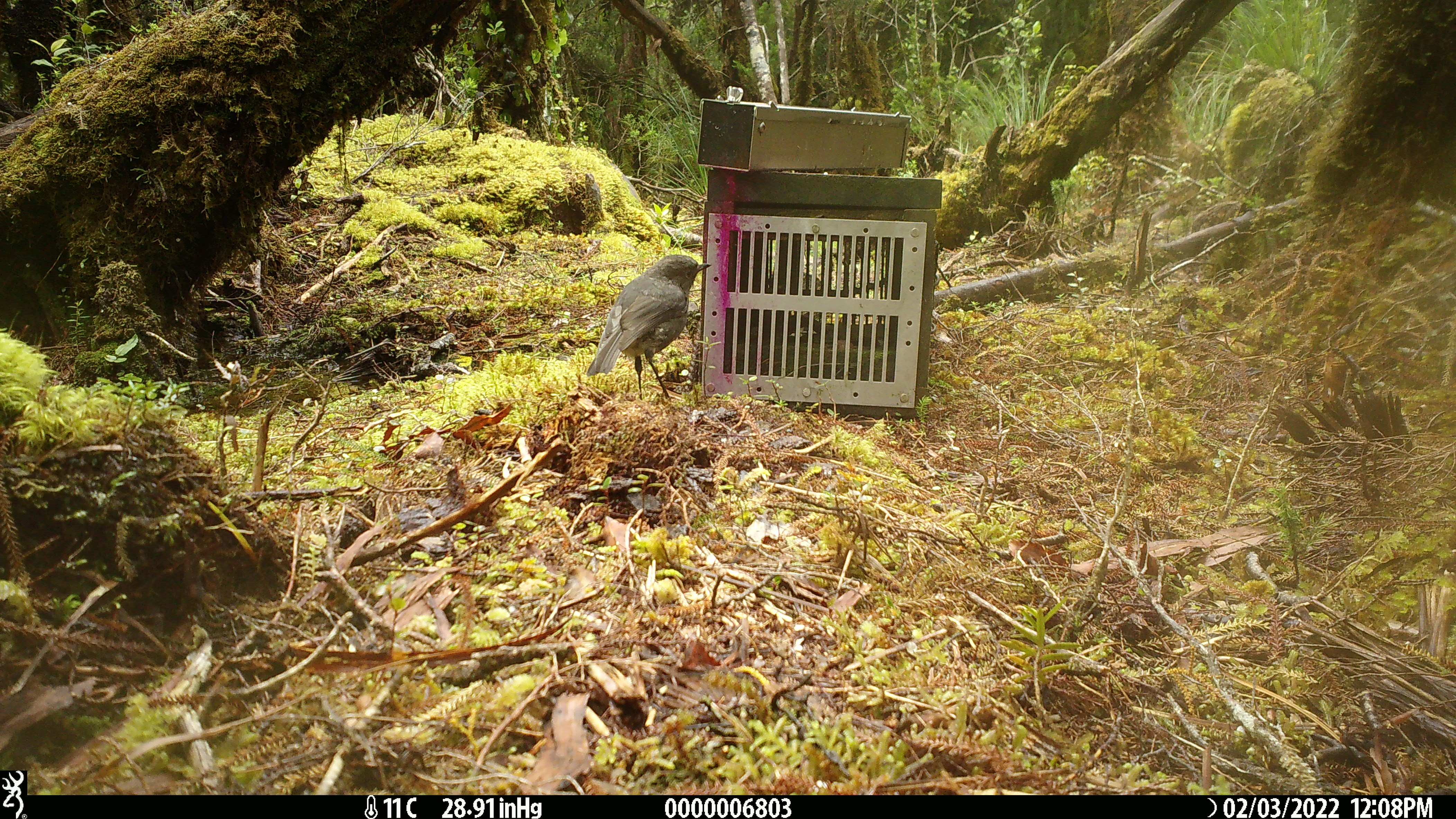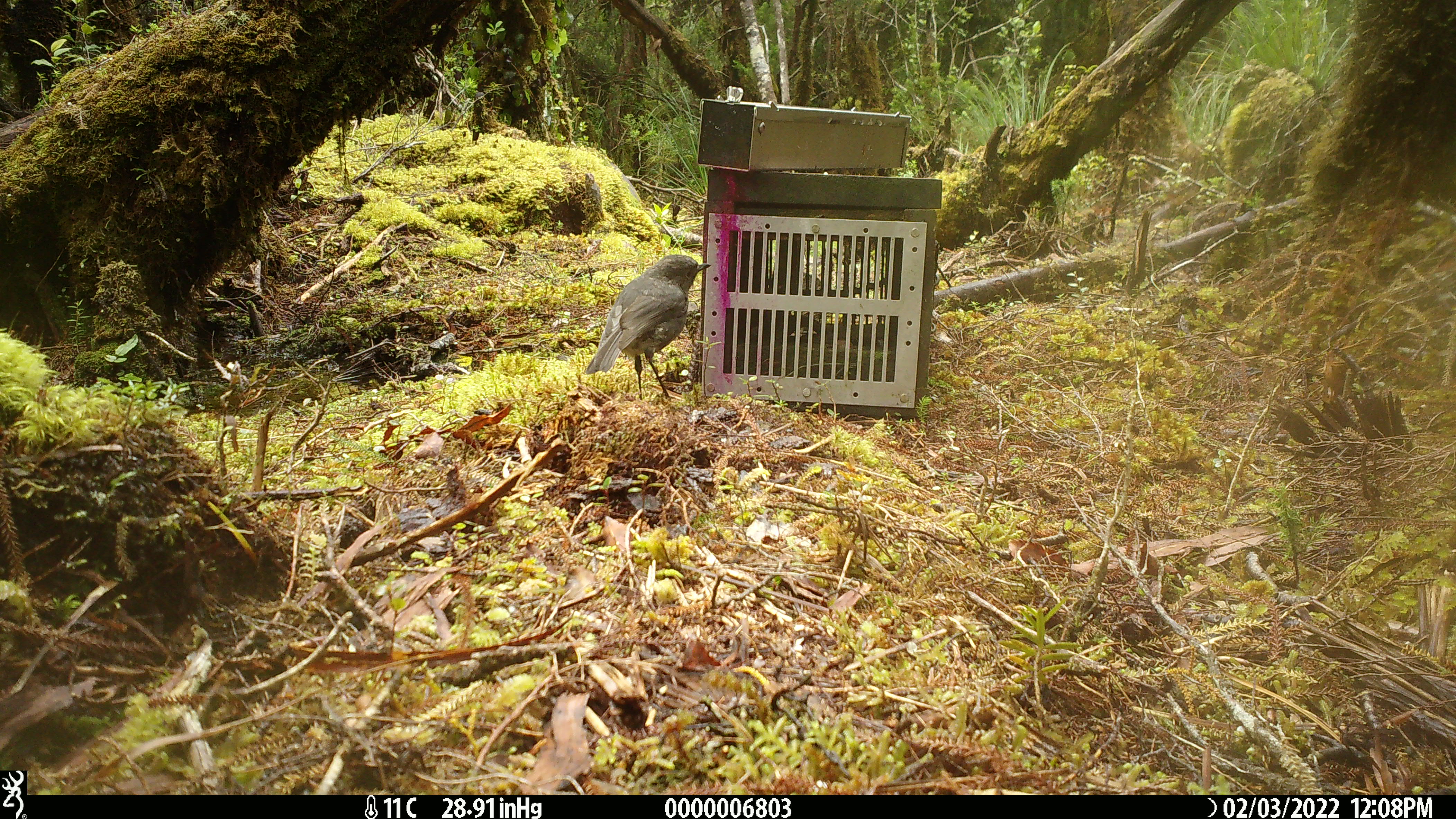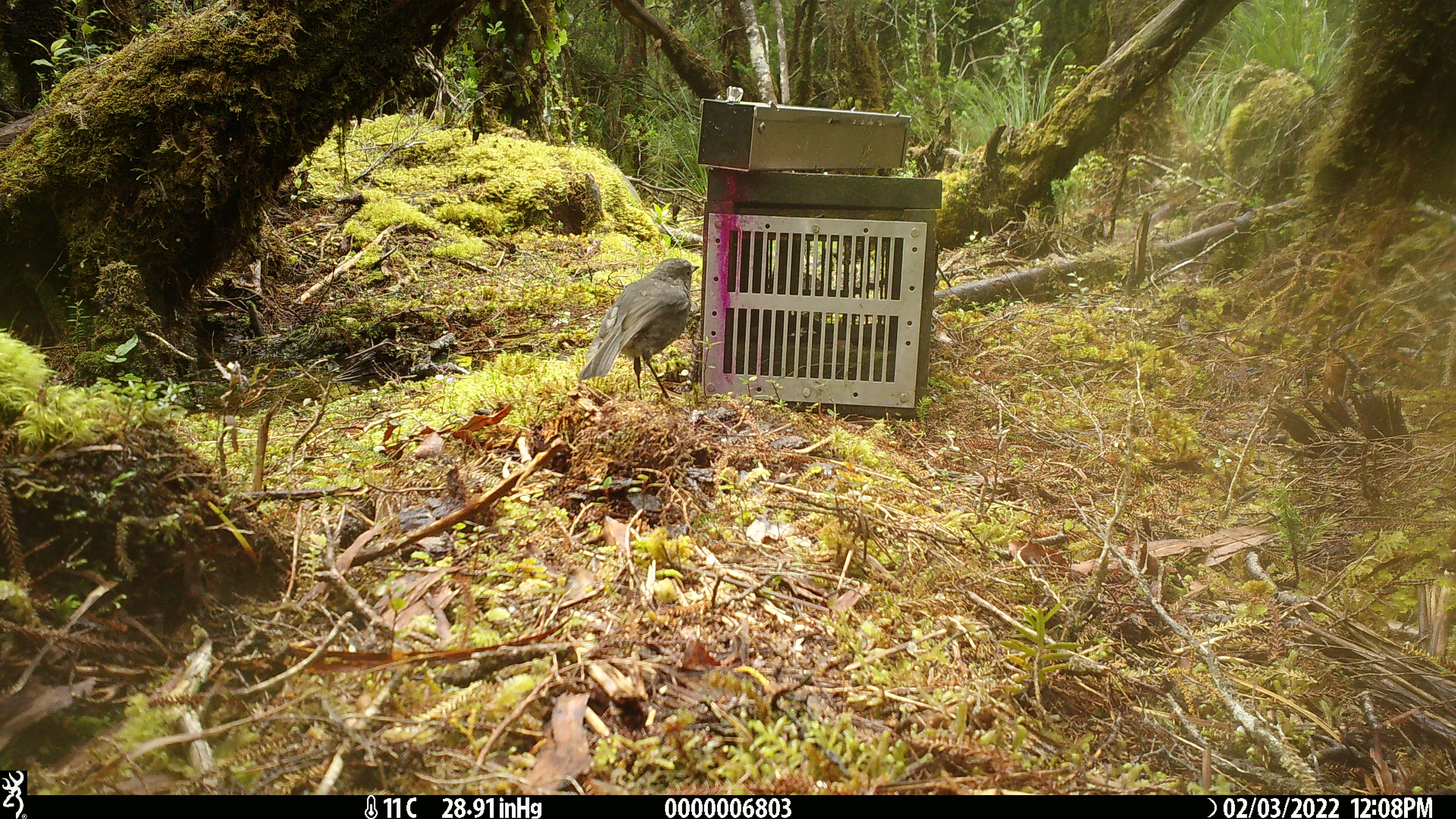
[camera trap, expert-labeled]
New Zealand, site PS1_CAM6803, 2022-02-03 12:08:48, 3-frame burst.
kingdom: Animalia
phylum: Chordata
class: Aves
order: Passeriformes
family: Petroicidae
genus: Petroica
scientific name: Petroica australis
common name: new zealand robin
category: robin